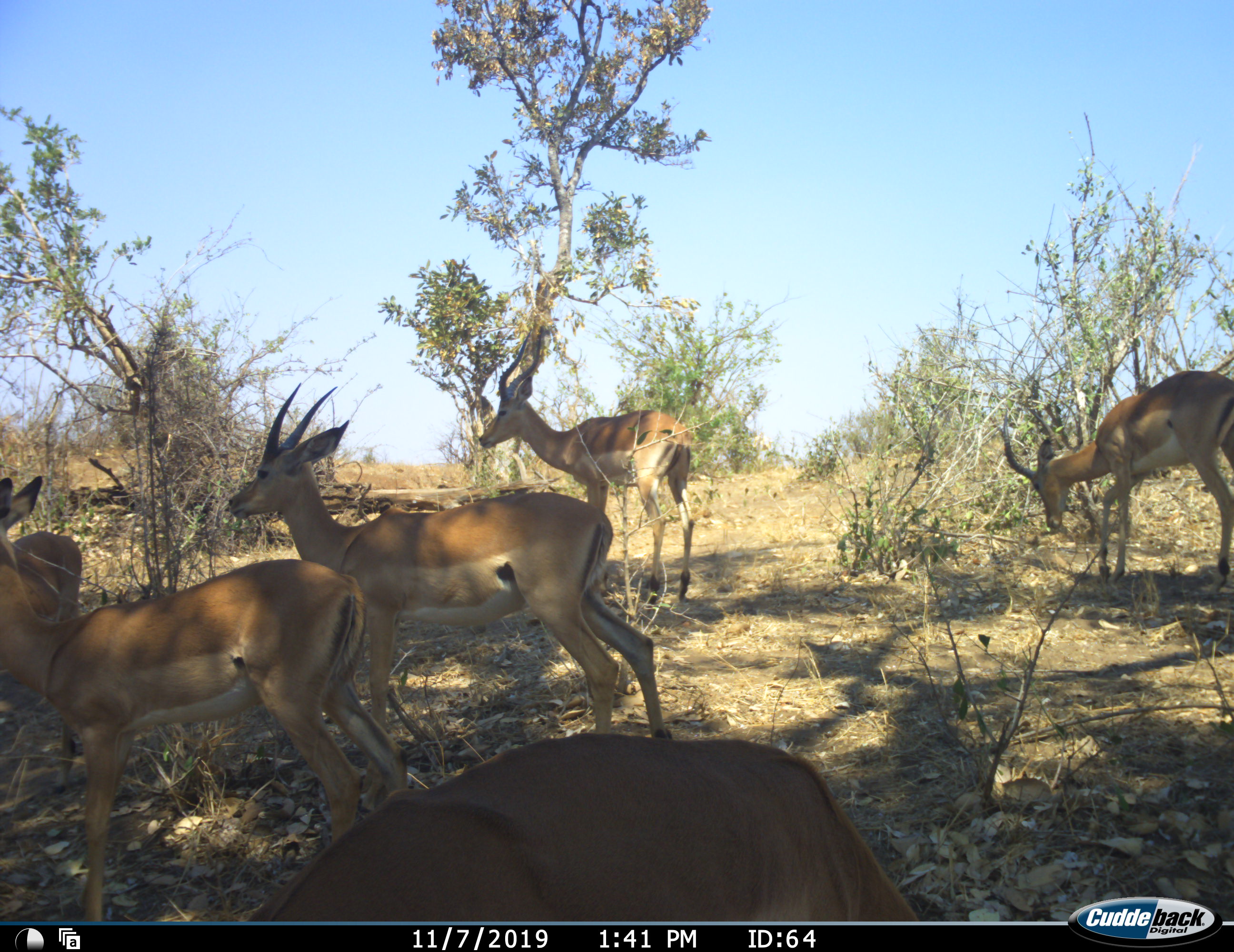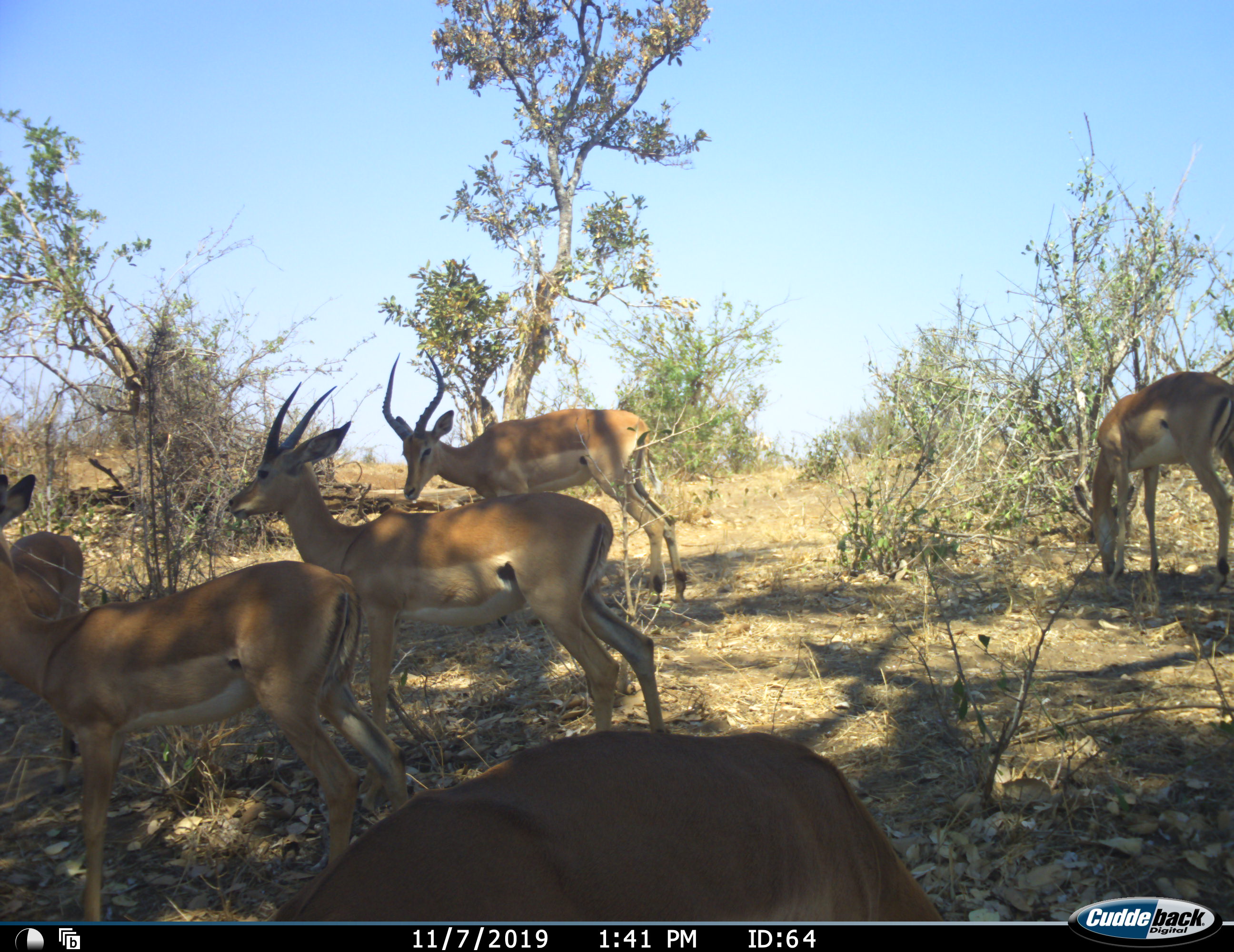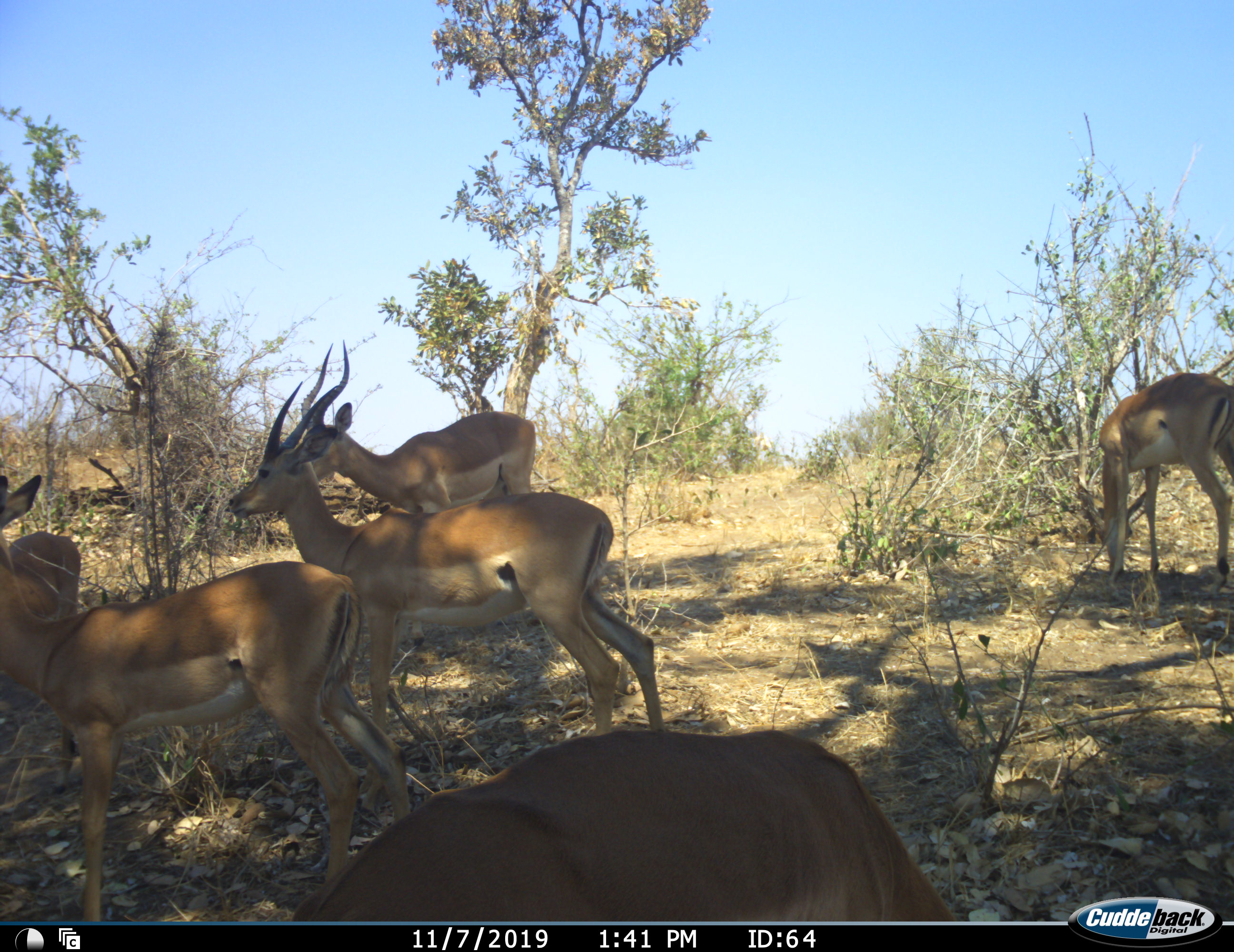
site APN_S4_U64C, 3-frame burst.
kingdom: Animalia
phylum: Chordata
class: Mammalia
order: Artiodactyla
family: Bovidae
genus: Aepyceros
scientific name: Aepyceros melampus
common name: impala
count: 6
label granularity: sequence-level